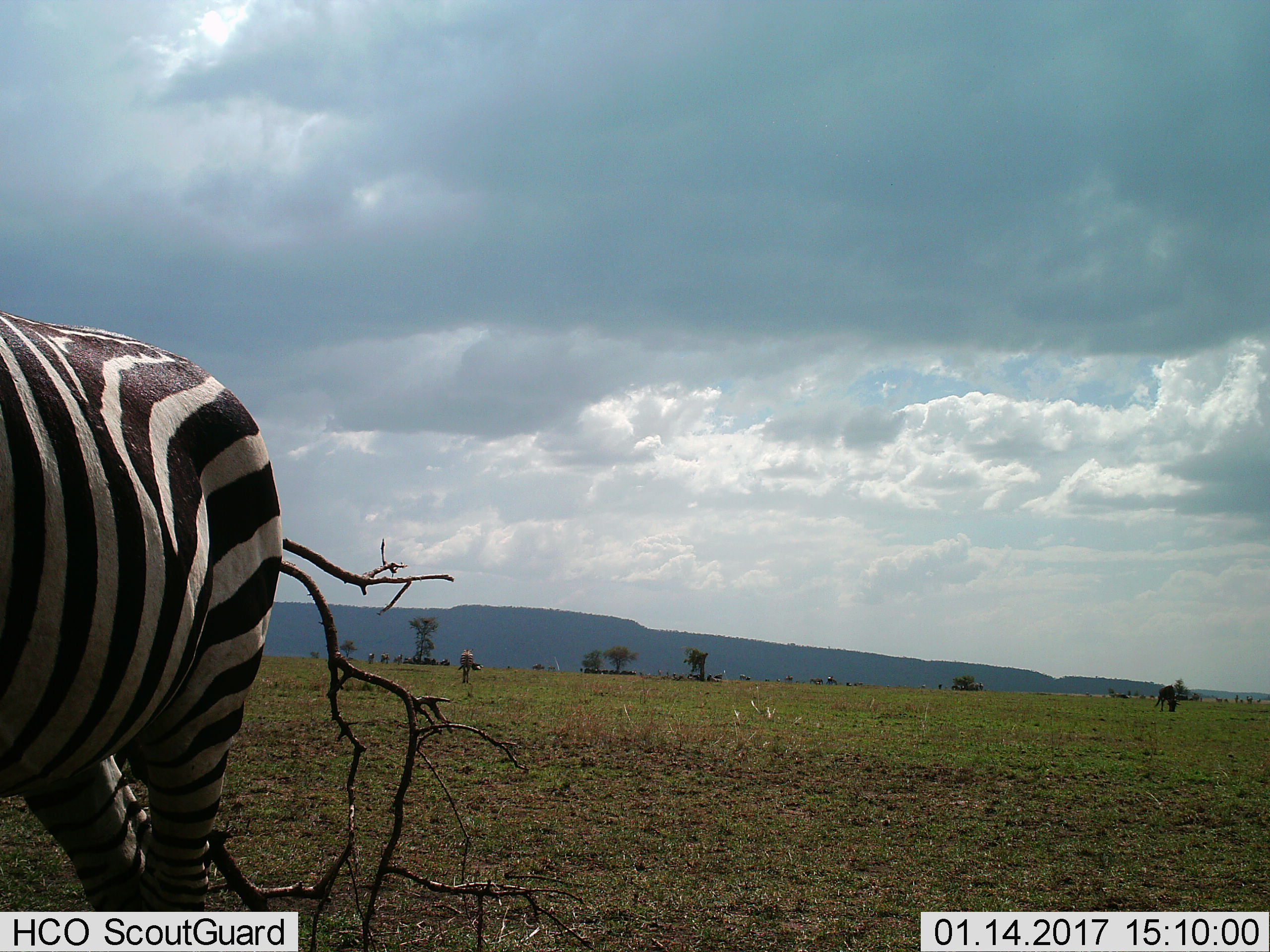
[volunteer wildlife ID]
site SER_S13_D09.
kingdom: Animalia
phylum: Chordata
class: Mammalia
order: Perissodactyla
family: Equidae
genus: Equus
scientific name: Equus quagga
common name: plains zebra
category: zebraplains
Zebraplains (plains zebra) (Equus quagga), count 2. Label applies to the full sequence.